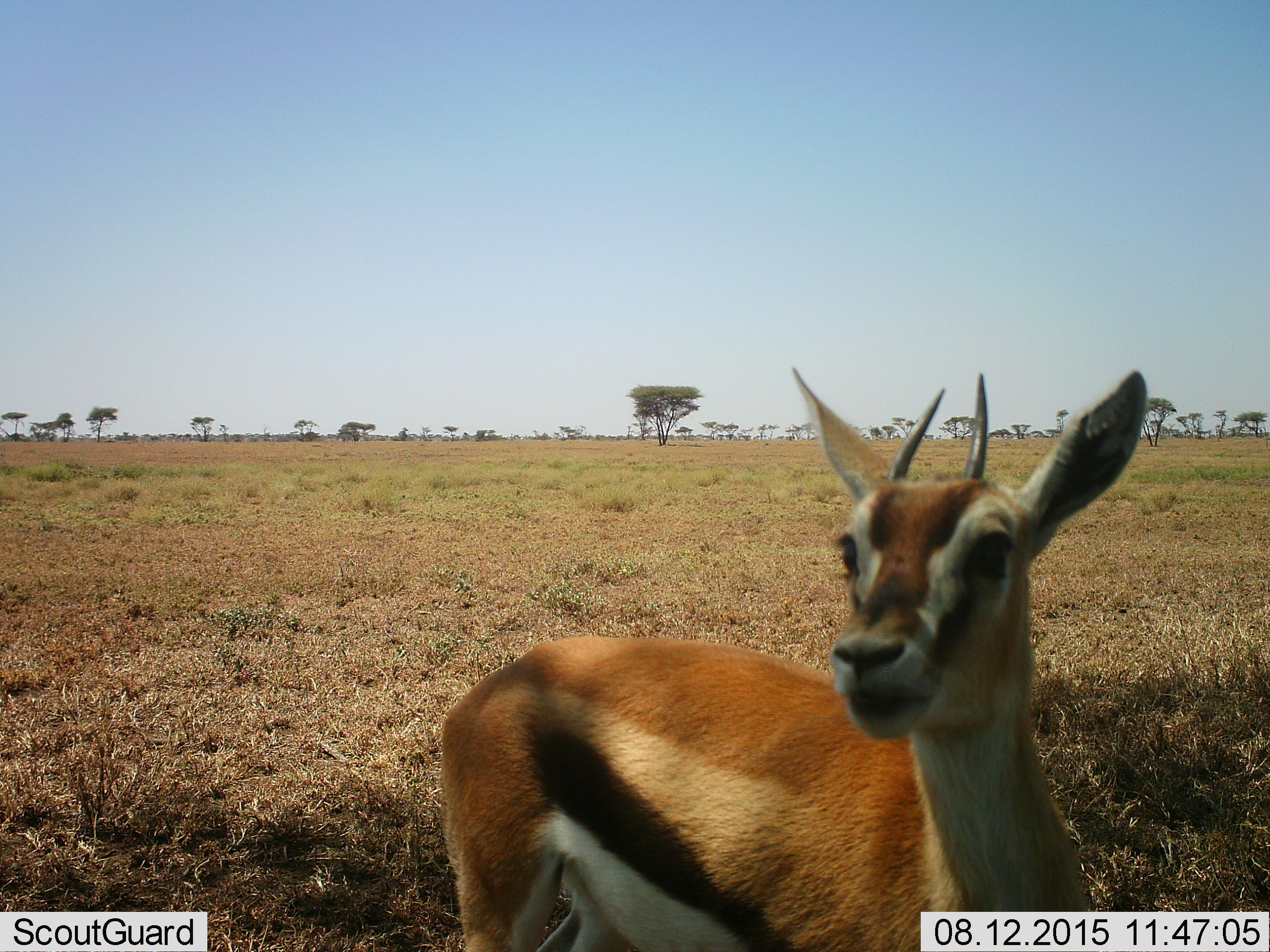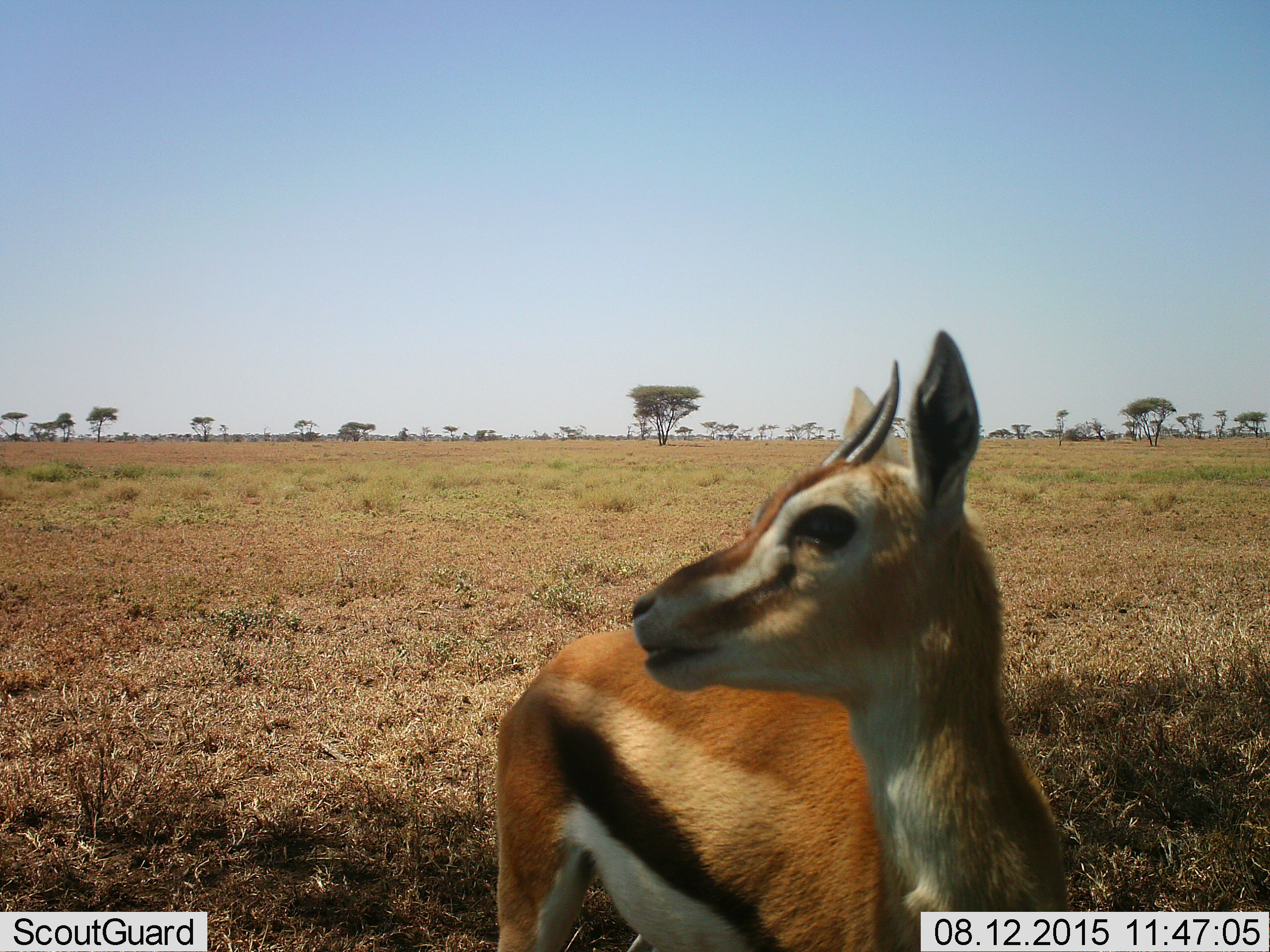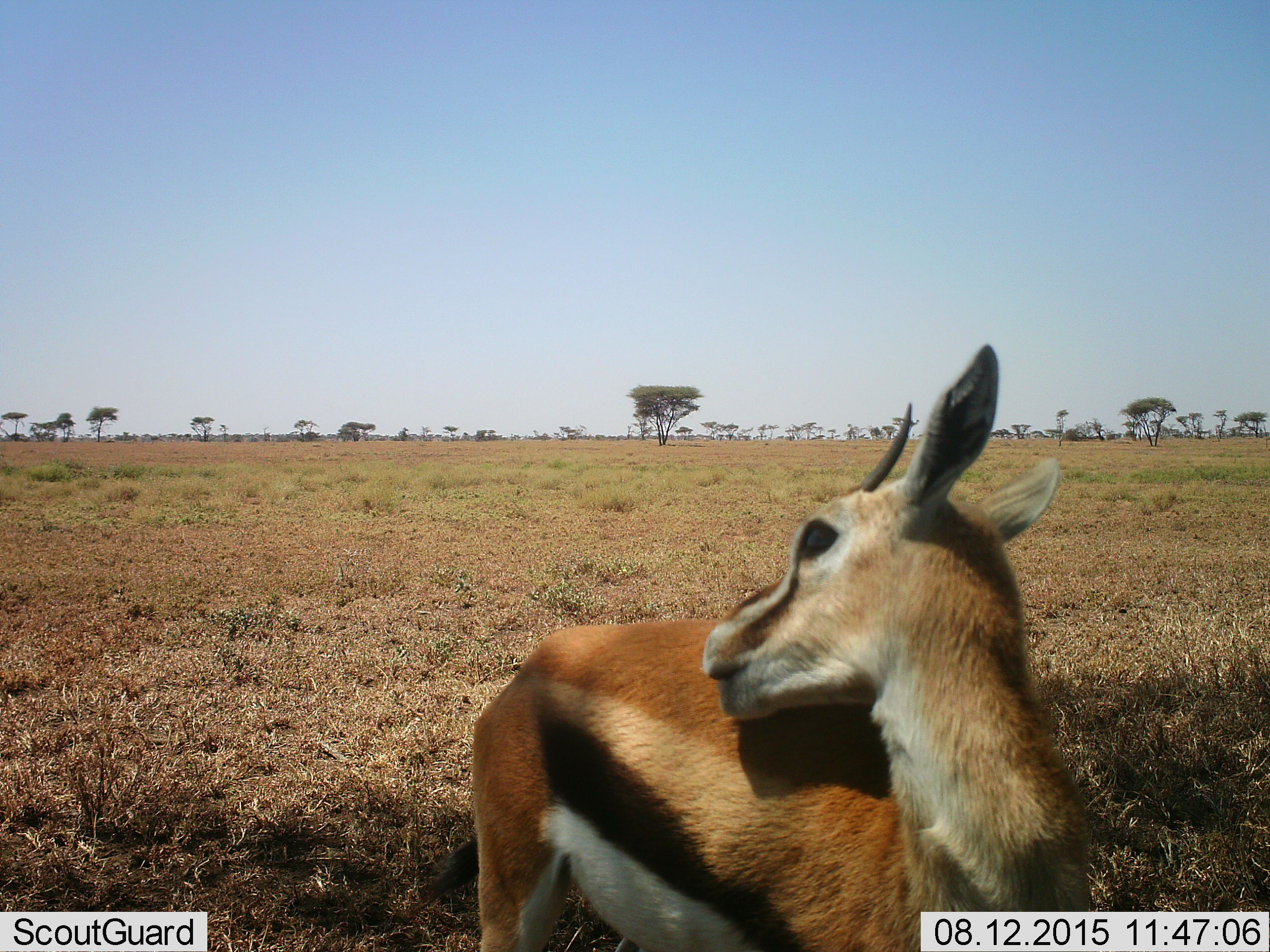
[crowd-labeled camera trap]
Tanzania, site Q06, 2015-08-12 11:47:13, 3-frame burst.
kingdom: Animalia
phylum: Chordata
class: Mammalia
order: Artiodactyla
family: Bovidae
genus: Eudorcas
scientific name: Eudorcas thomsonii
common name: thomson's gazelle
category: gazellethomsons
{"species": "gazellethomsons (thomson's gazelle) (Eudorcas thomsonii)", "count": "1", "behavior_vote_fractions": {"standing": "89%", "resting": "11%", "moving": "0%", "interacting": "0%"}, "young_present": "0%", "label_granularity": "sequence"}